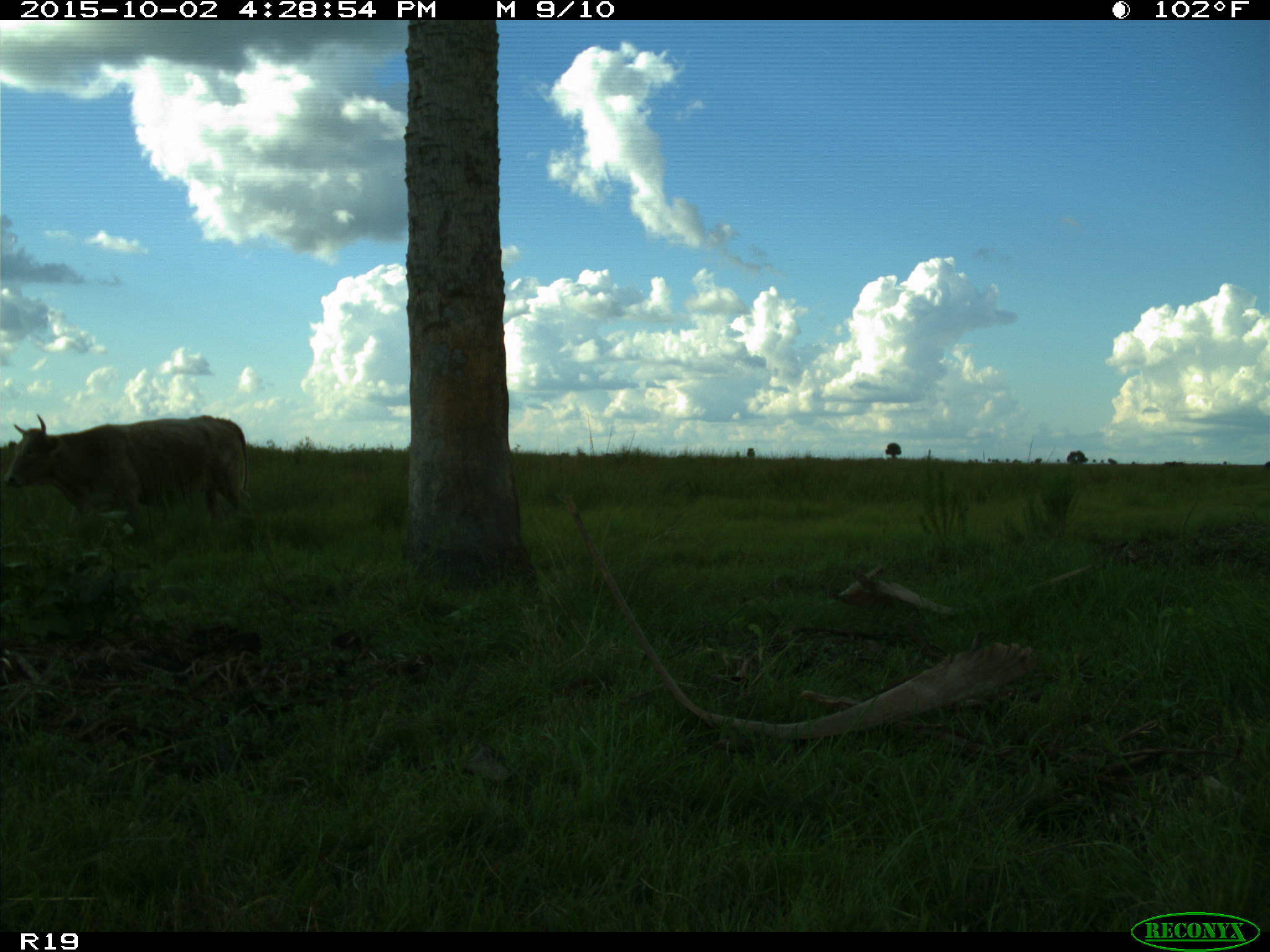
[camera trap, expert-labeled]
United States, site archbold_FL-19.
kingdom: Animalia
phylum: Chordata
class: Mammalia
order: Artiodactyla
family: Bovidae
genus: Bos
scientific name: Bos taurus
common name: domestic cow